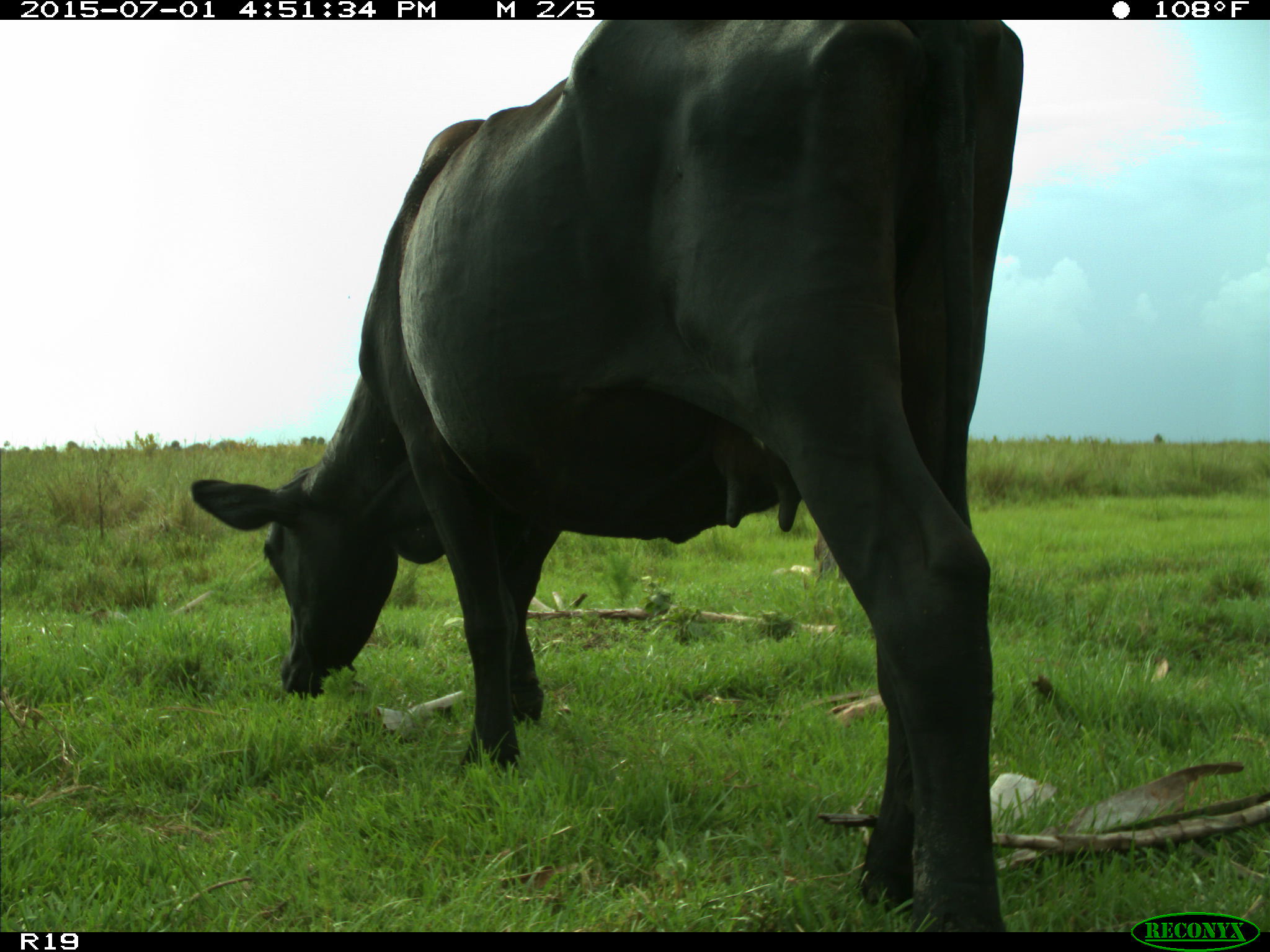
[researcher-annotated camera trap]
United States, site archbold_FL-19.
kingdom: Animalia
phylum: Chordata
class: Mammalia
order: Artiodactyla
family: Bovidae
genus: Bos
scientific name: Bos taurus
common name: domestic cow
Bos taurus (domestic cow).